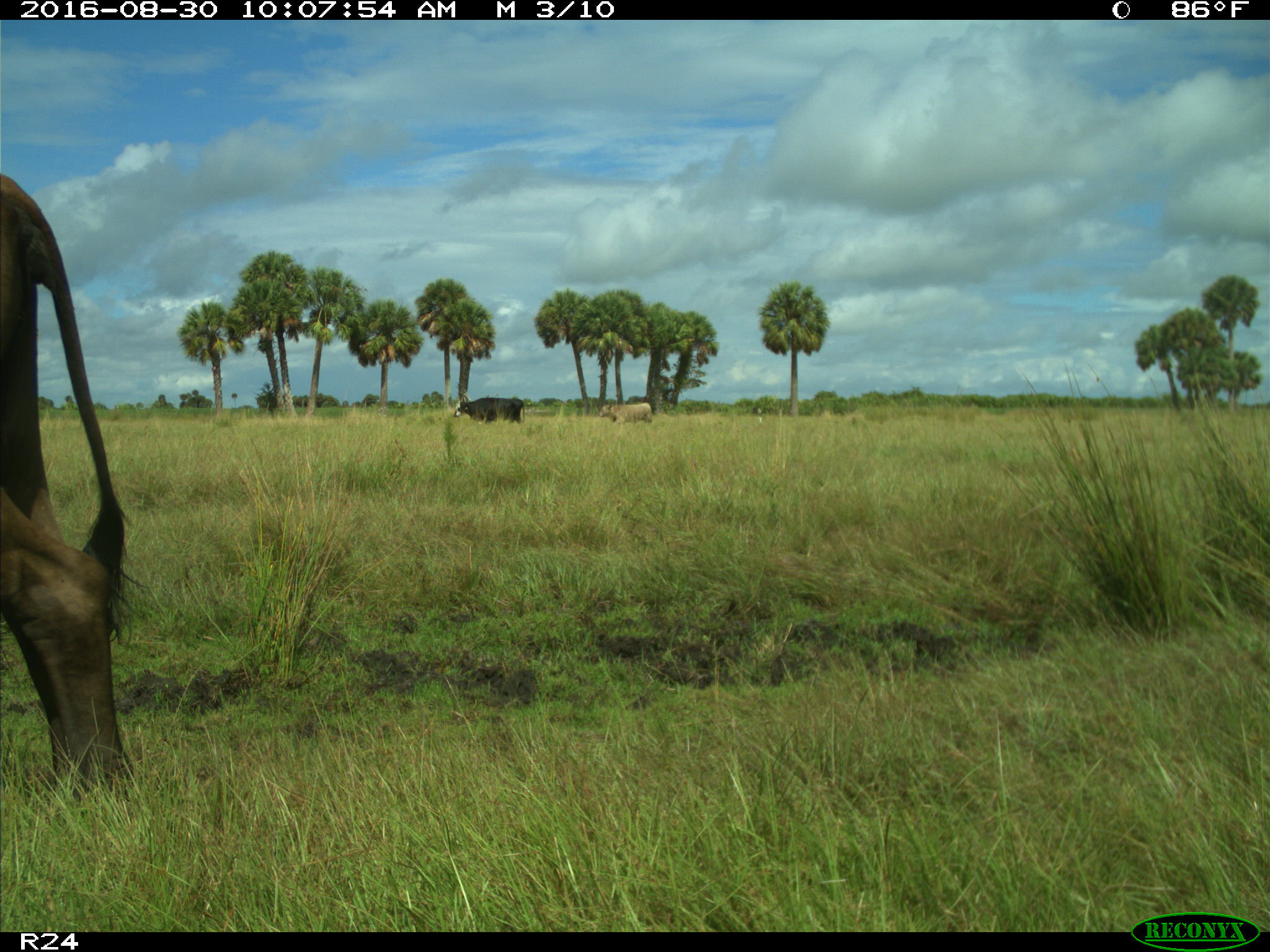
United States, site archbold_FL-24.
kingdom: Animalia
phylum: Chordata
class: Mammalia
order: Artiodactyla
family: Bovidae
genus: Bos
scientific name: Bos taurus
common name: domestic cow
Bos taurus (domestic cow).